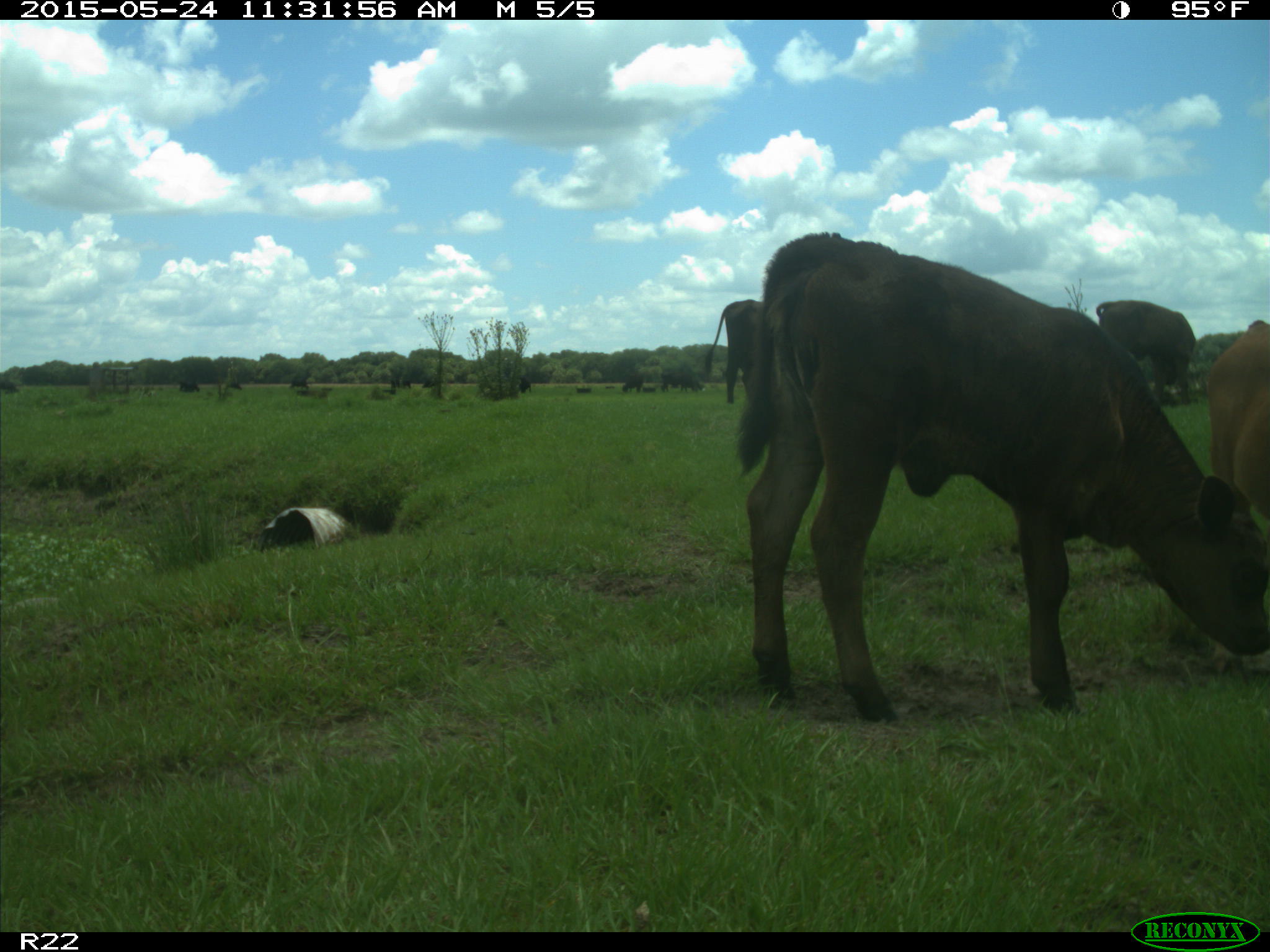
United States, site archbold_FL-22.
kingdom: Animalia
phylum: Chordata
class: Mammalia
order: Artiodactyla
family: Bovidae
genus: Bos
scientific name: Bos taurus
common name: domestic cow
Bos taurus (domestic cow).